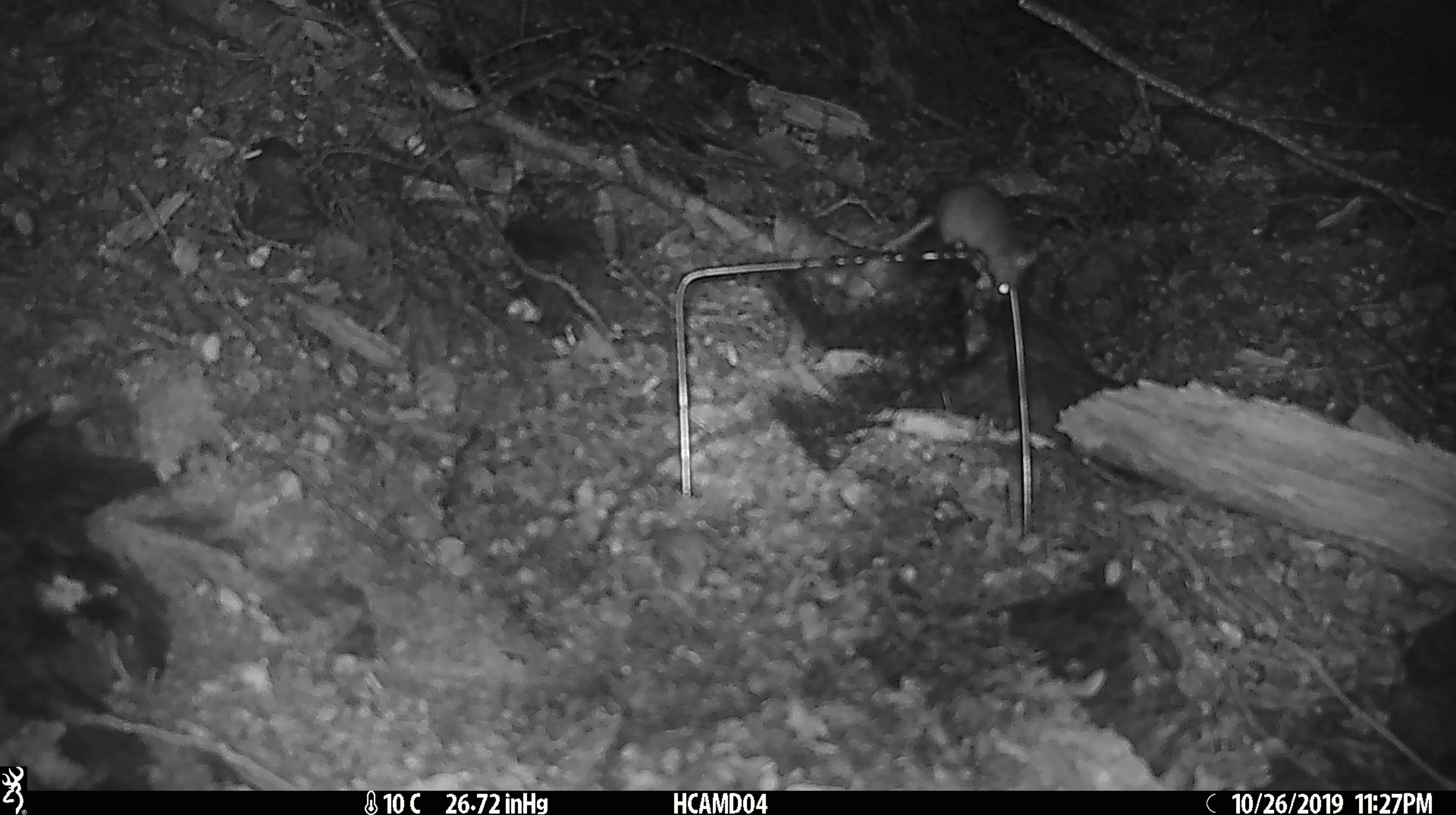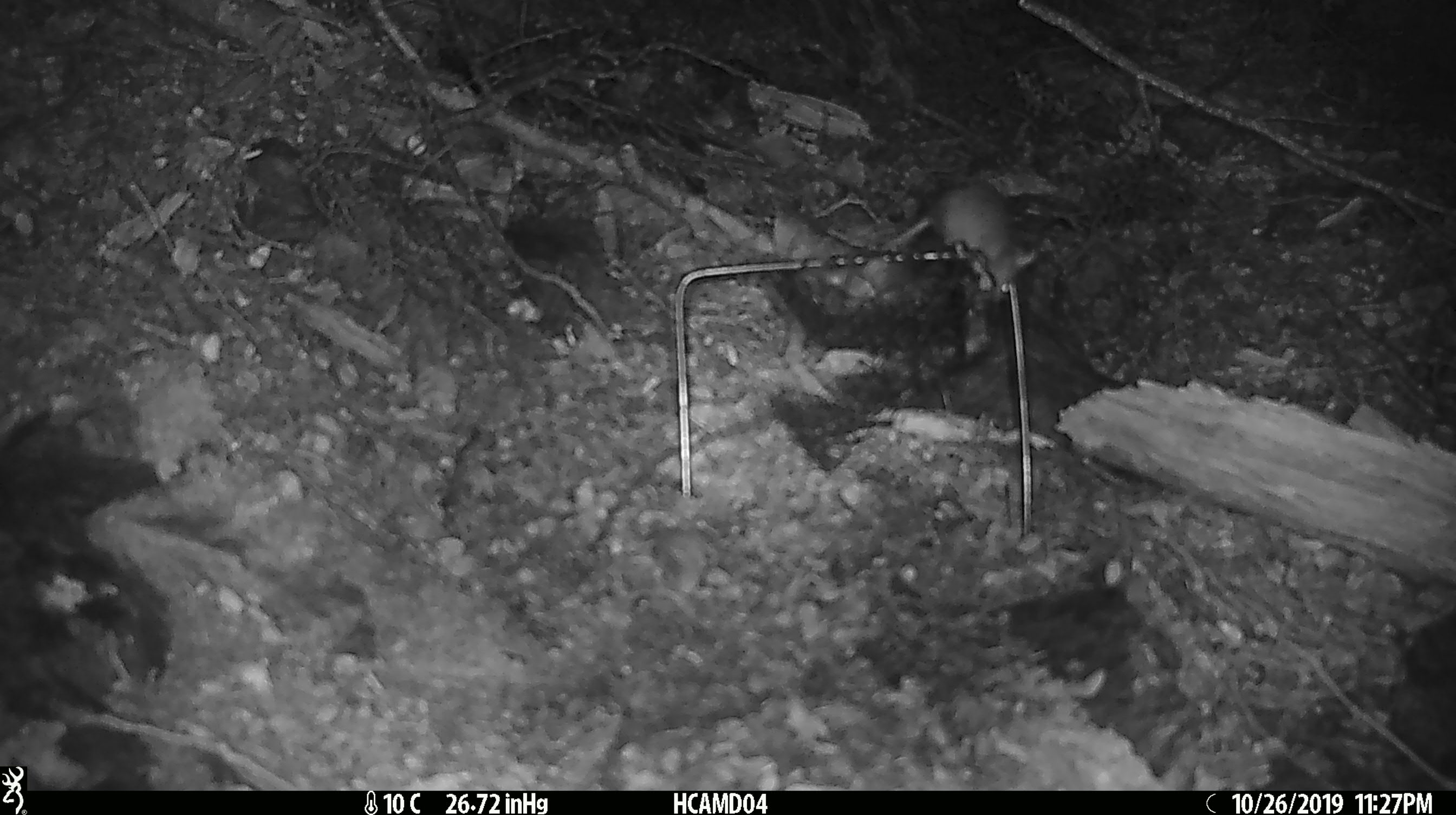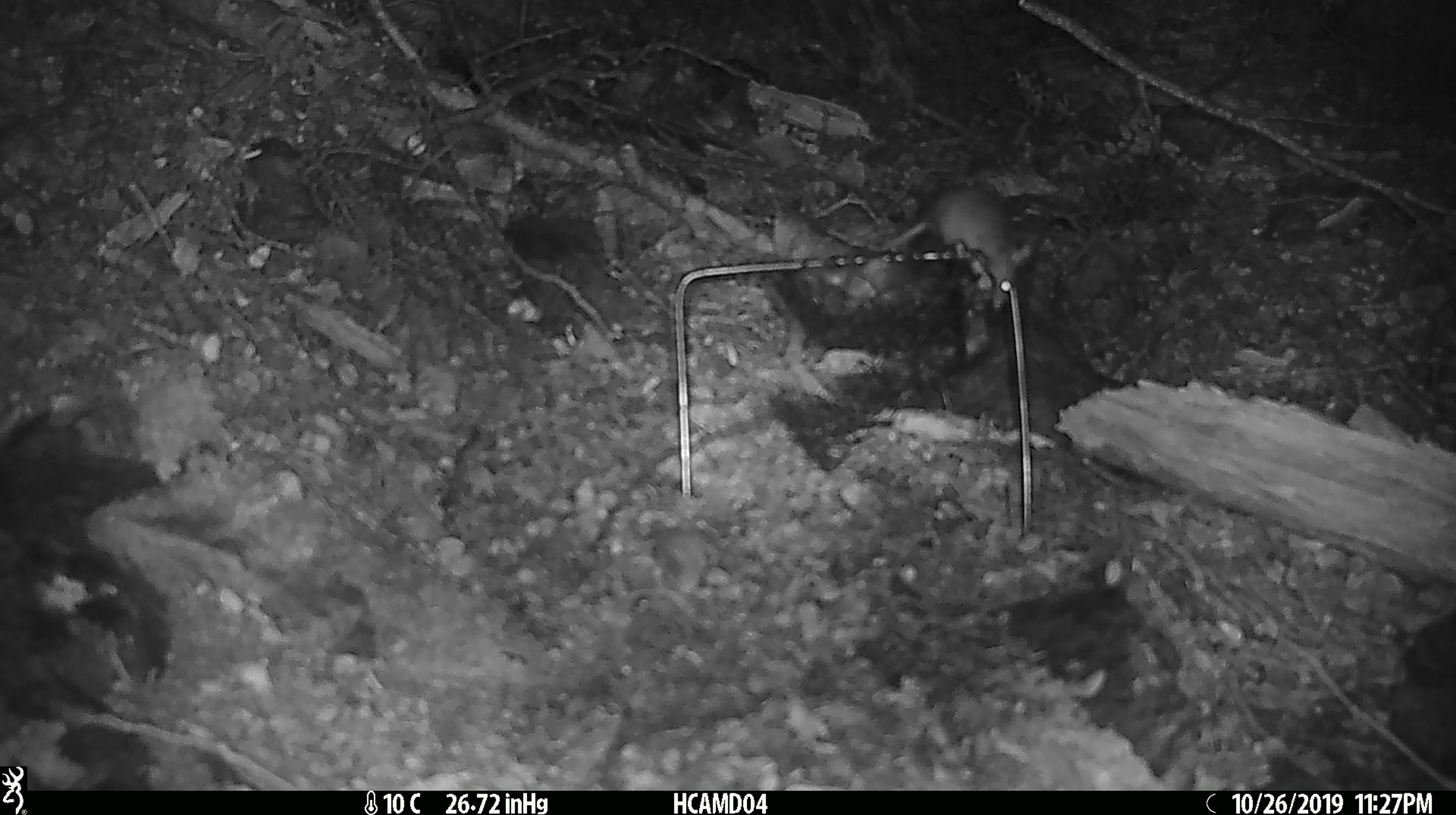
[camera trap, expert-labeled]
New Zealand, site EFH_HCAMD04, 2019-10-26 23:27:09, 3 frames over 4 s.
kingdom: Animalia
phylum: Chordata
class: Mammalia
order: Rodentia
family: Muridae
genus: Mus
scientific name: Mus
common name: mouse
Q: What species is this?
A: Mouse (Mus).